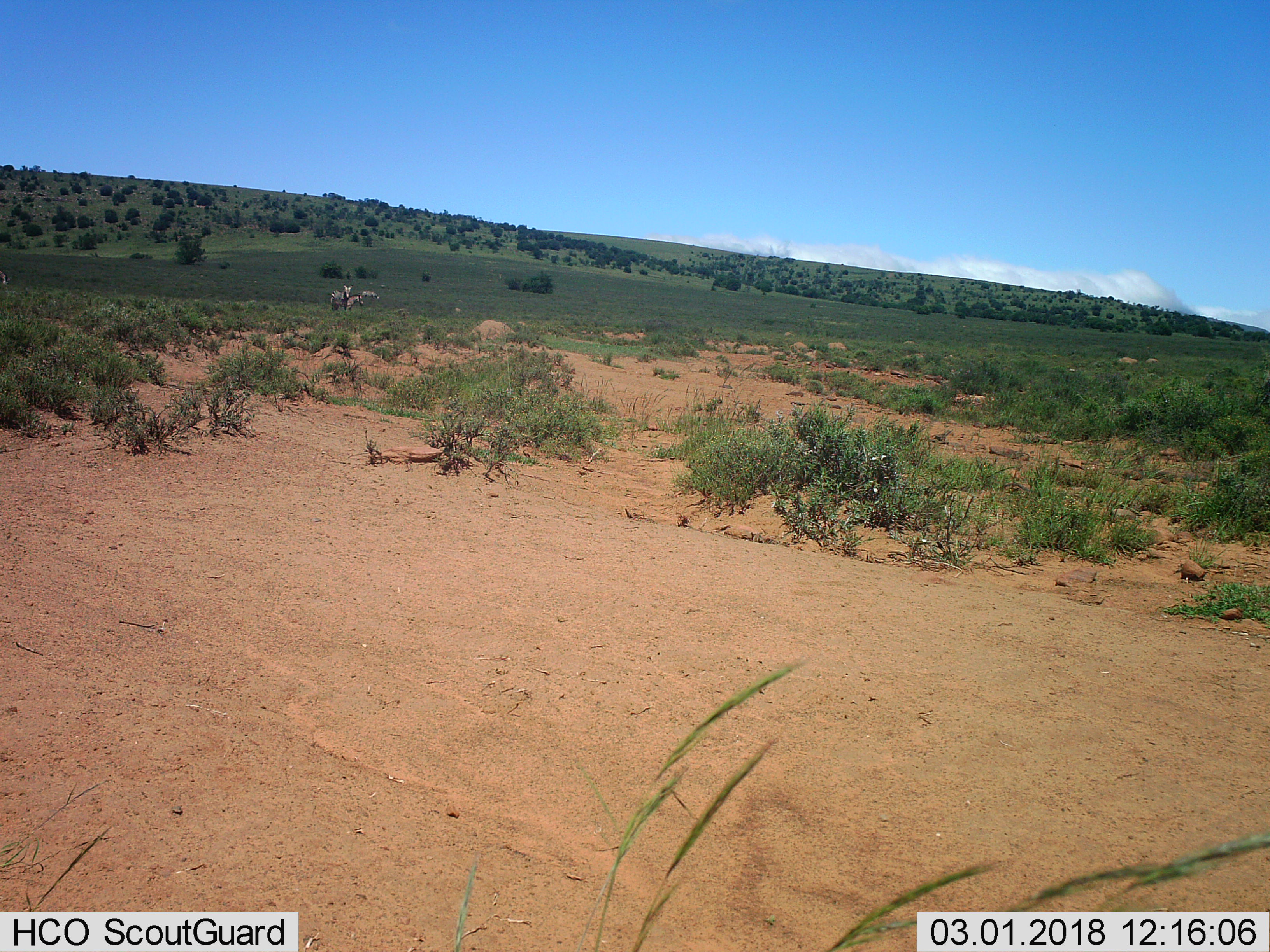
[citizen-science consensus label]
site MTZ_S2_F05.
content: unidentified animal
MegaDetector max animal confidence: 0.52